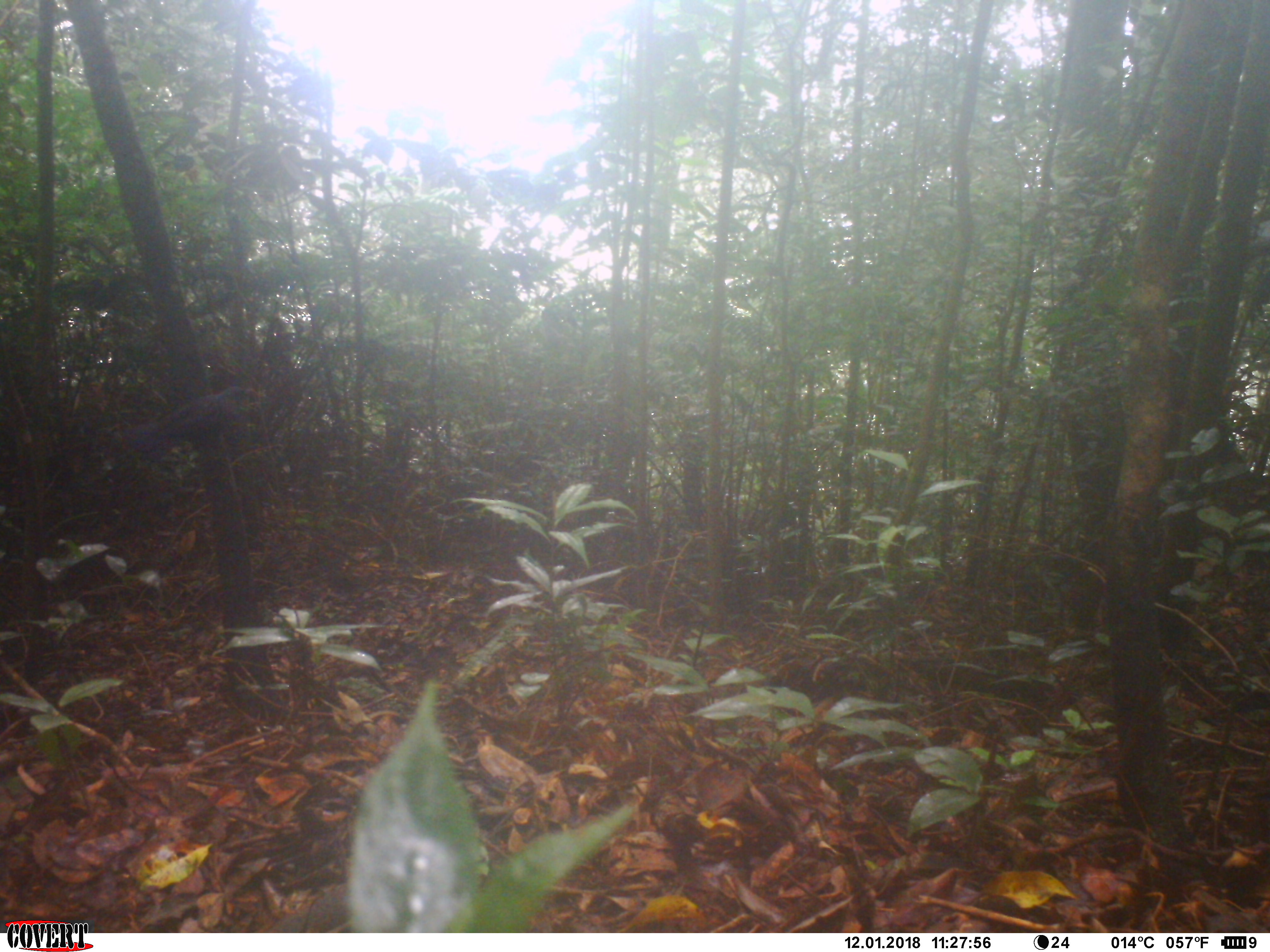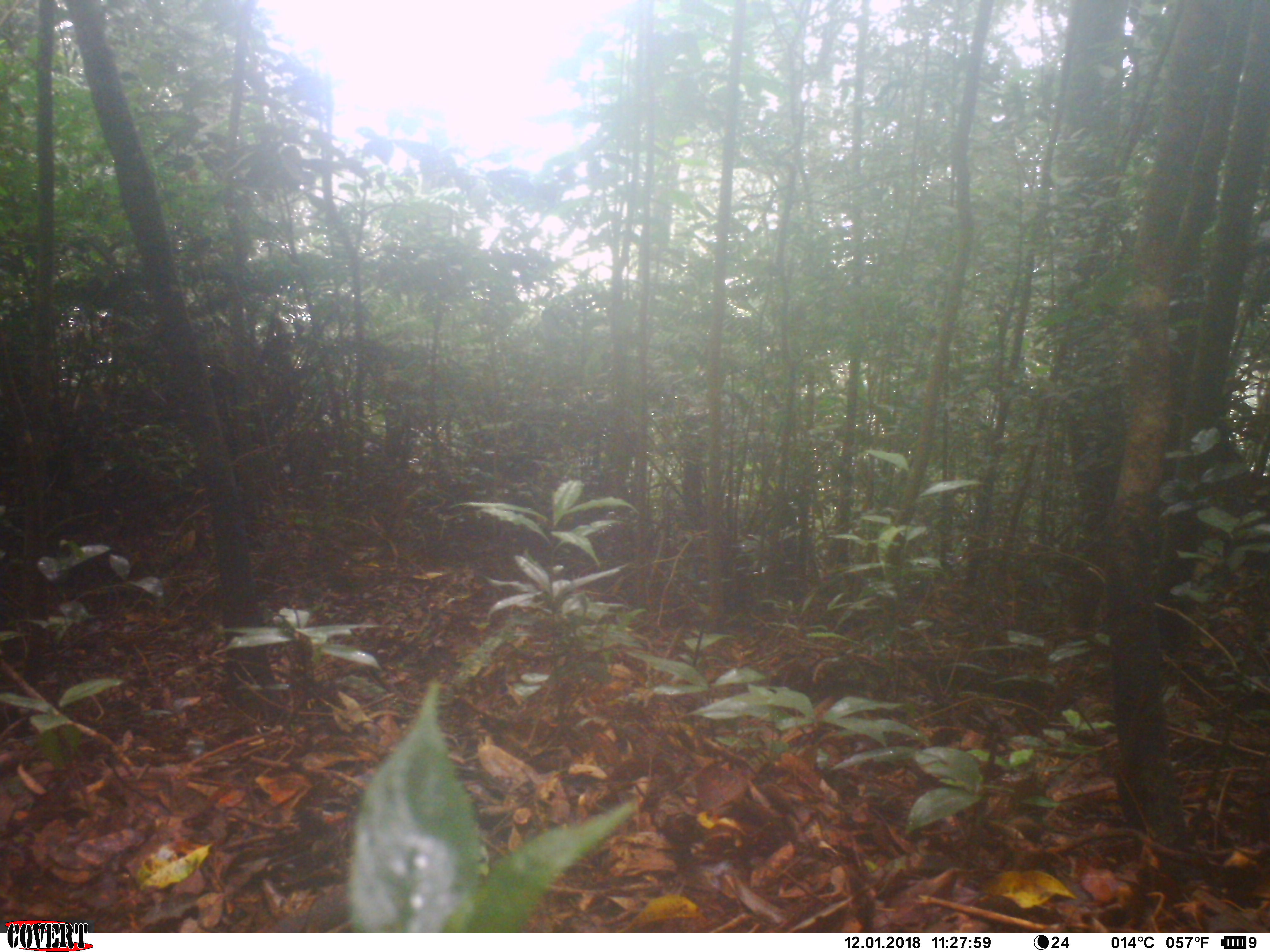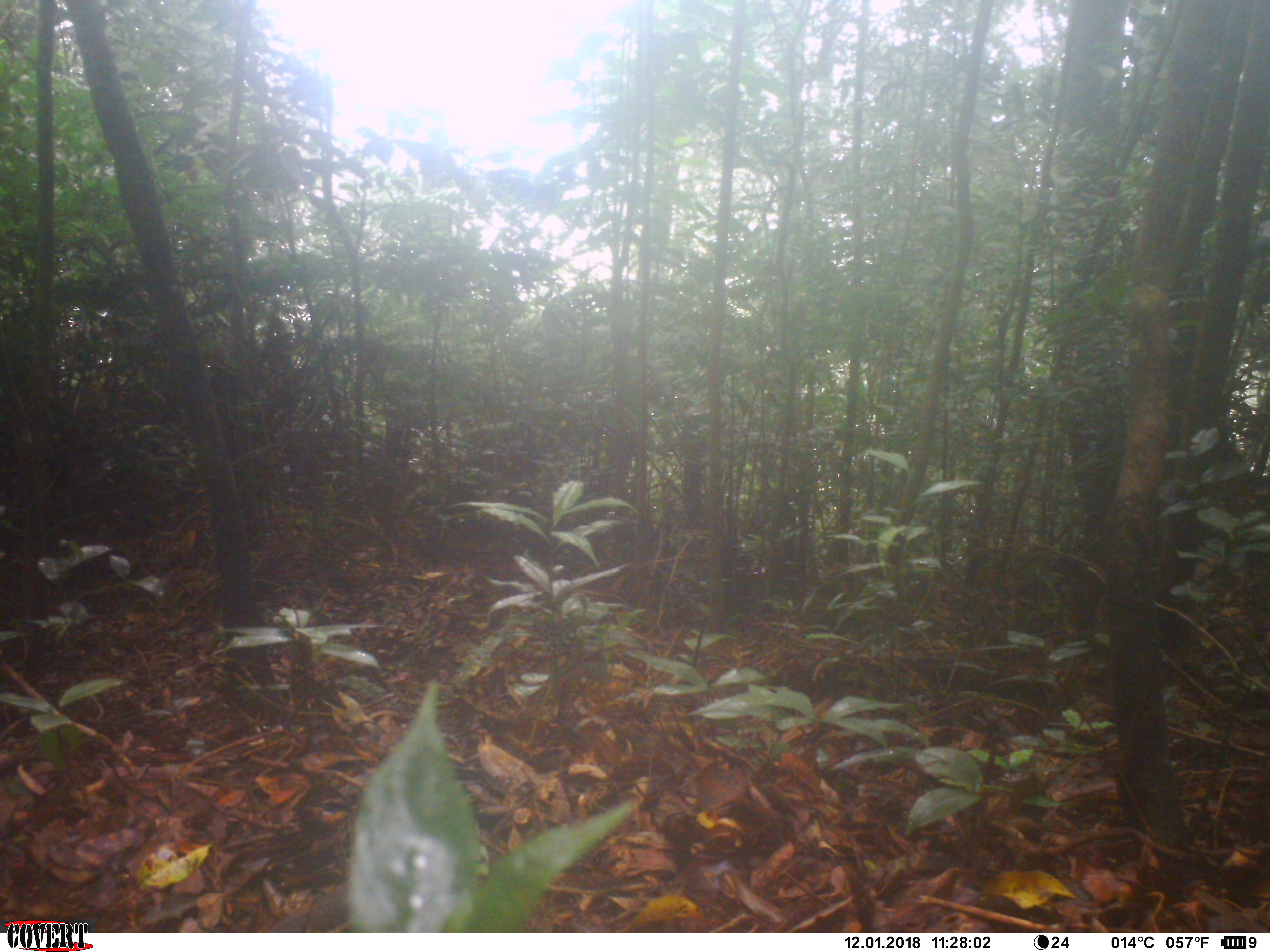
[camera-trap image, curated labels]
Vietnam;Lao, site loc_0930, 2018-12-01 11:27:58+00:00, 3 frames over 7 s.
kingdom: Animalia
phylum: Chordata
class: Aves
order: Passeriformes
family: Muscicapidae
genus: Myophonus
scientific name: Myophonus caeruleus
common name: blue whistling thrush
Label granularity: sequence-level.